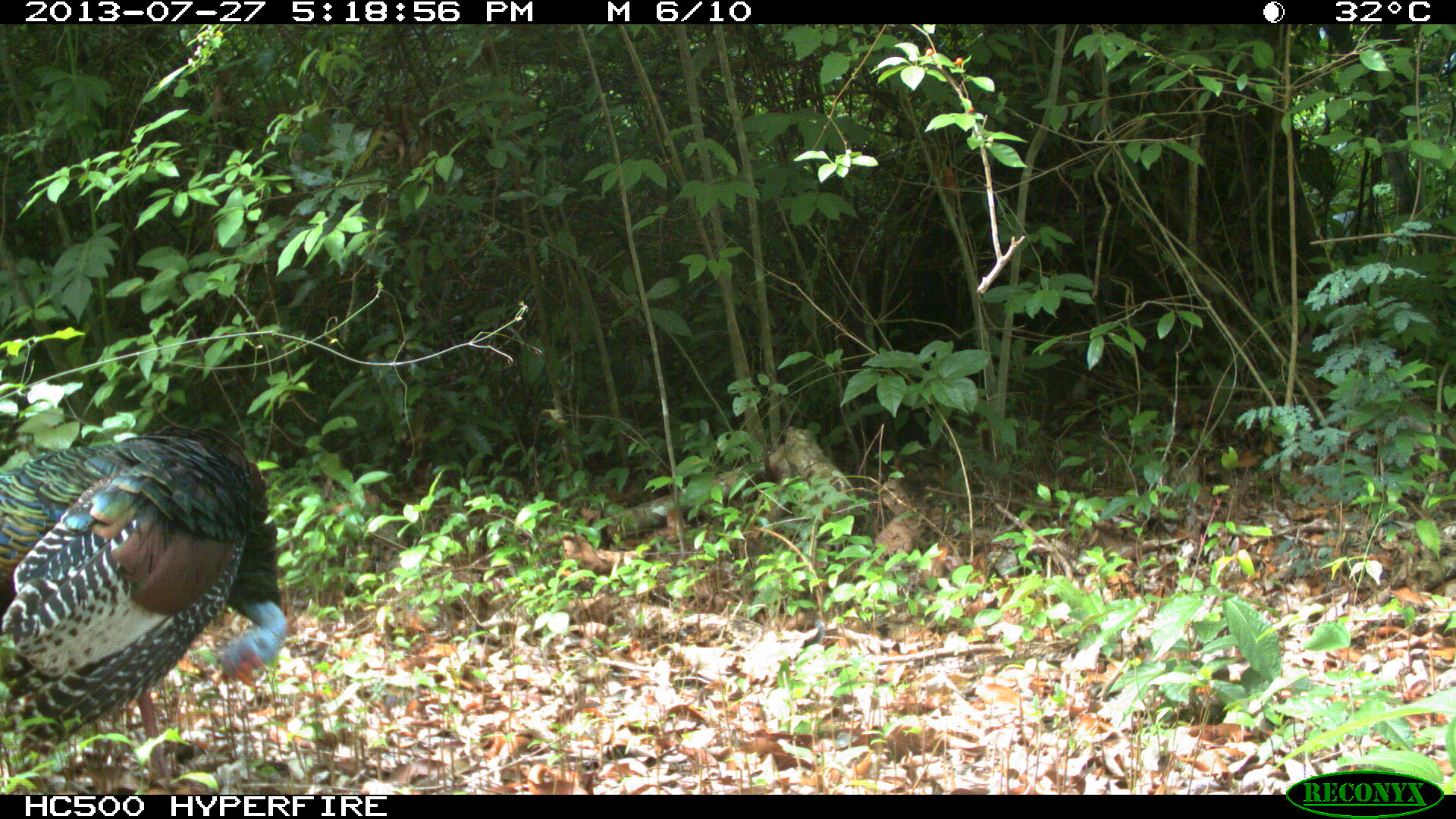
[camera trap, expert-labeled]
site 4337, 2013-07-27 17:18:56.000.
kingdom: Animalia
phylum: Chordata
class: Aves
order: Galliformes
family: Phasianidae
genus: Meleagris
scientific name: Meleagris ocellata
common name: ocellated turkey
Meleagris ocellata (ocellated turkey), count 1.